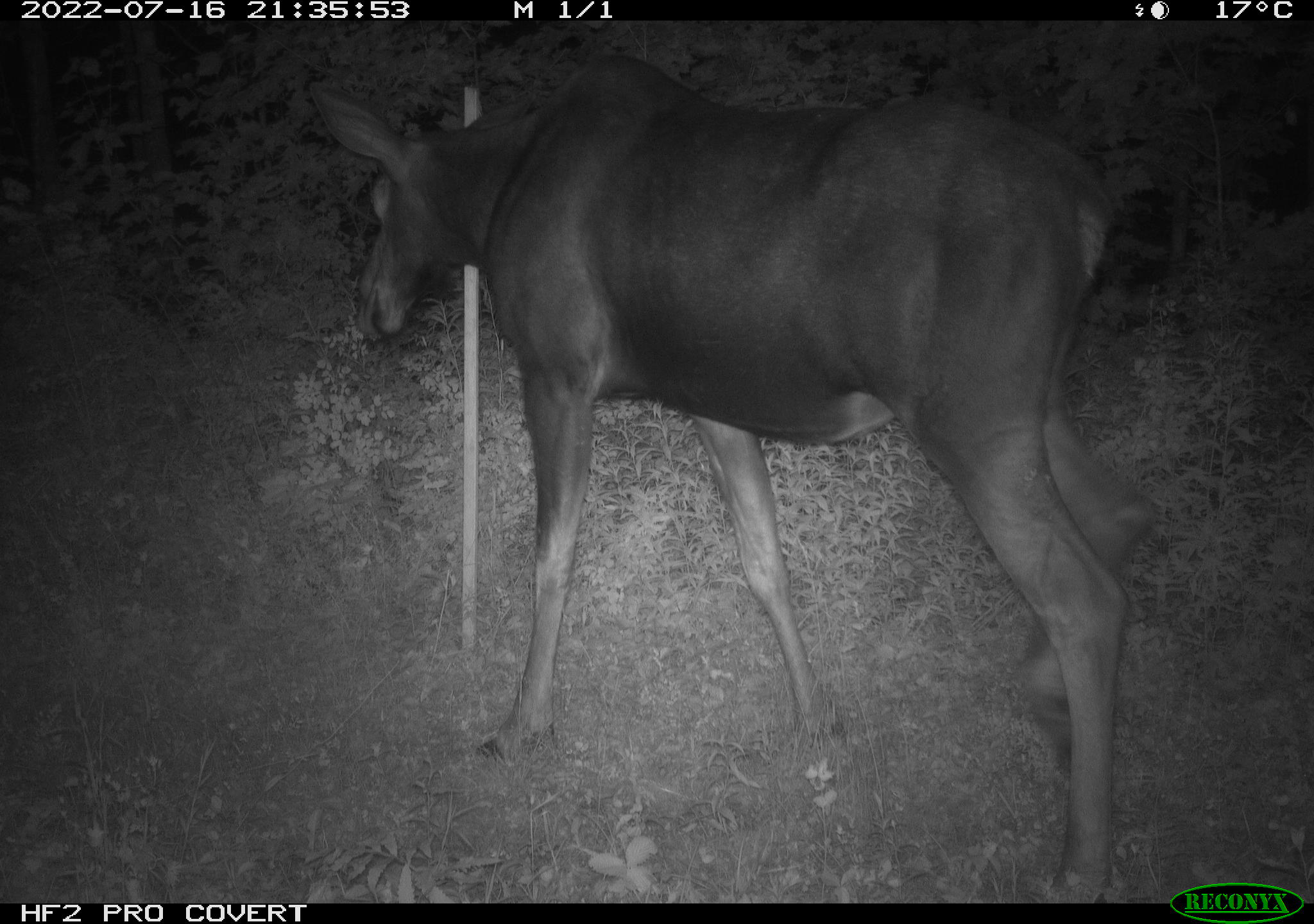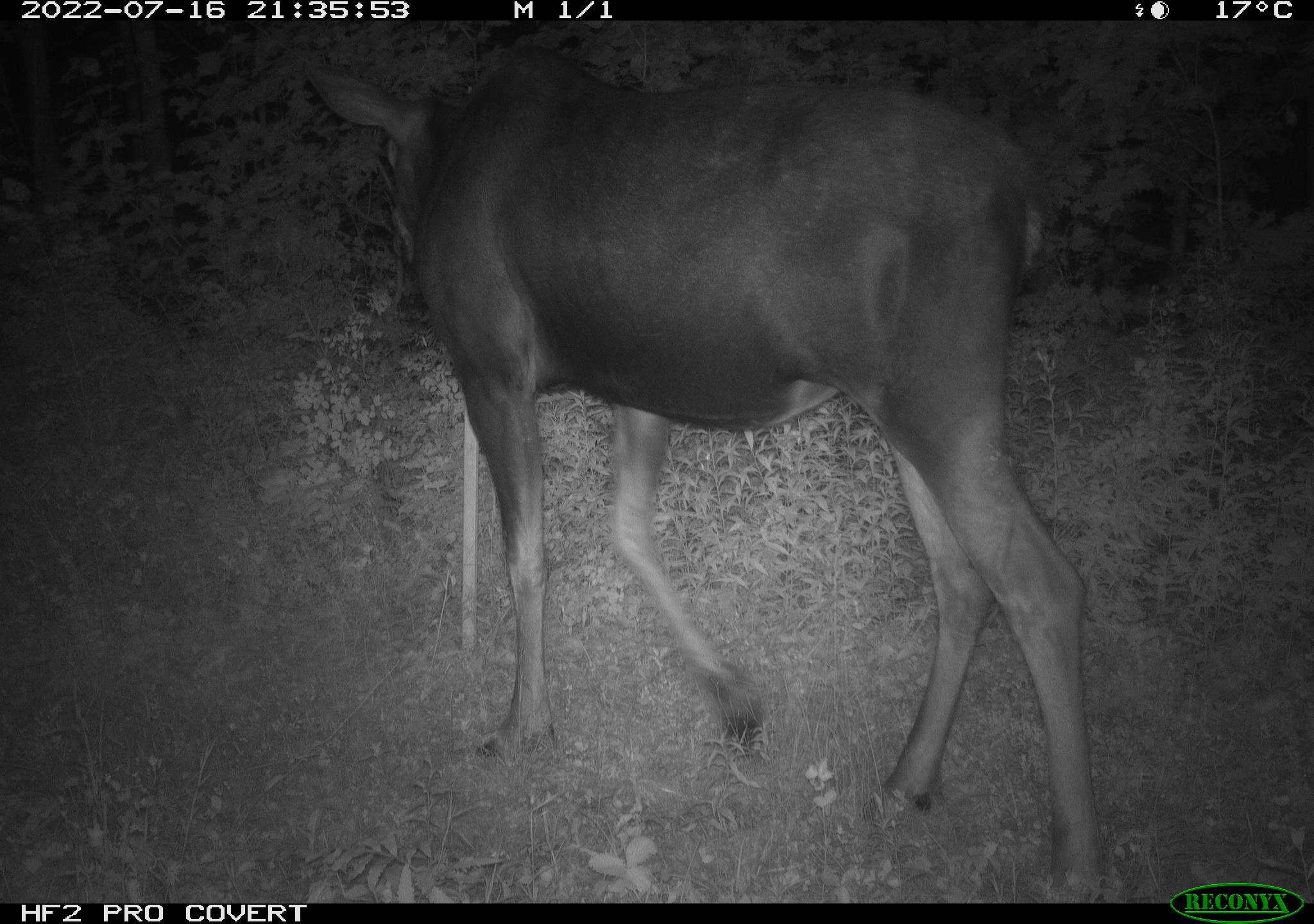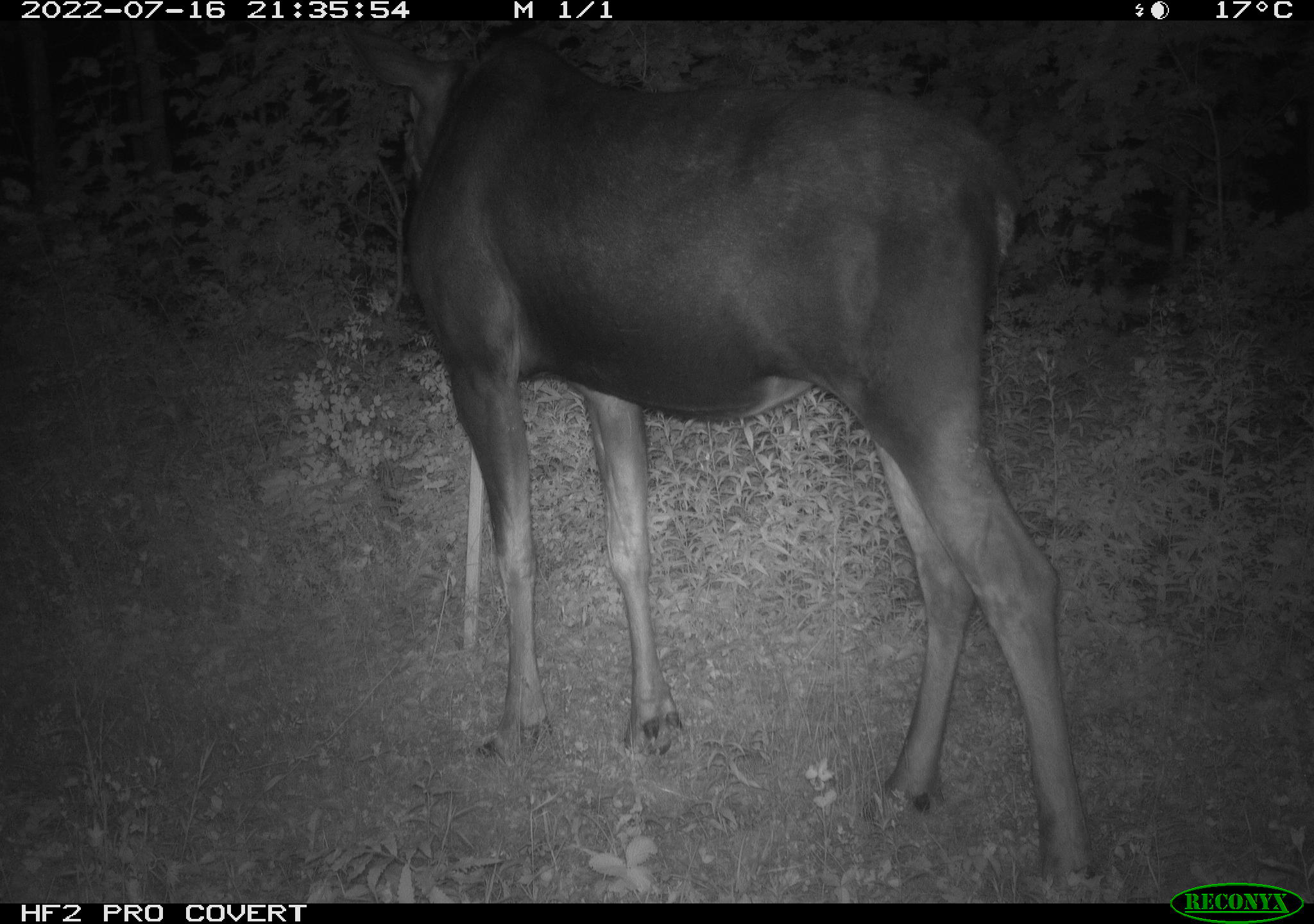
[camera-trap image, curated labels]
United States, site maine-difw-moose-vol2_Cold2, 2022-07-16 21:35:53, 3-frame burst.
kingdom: Animalia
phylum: Chordata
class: Mammalia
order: Artiodactyla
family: Cervidae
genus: Alces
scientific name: Alces alces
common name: moose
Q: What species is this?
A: Moose (Alces alces).